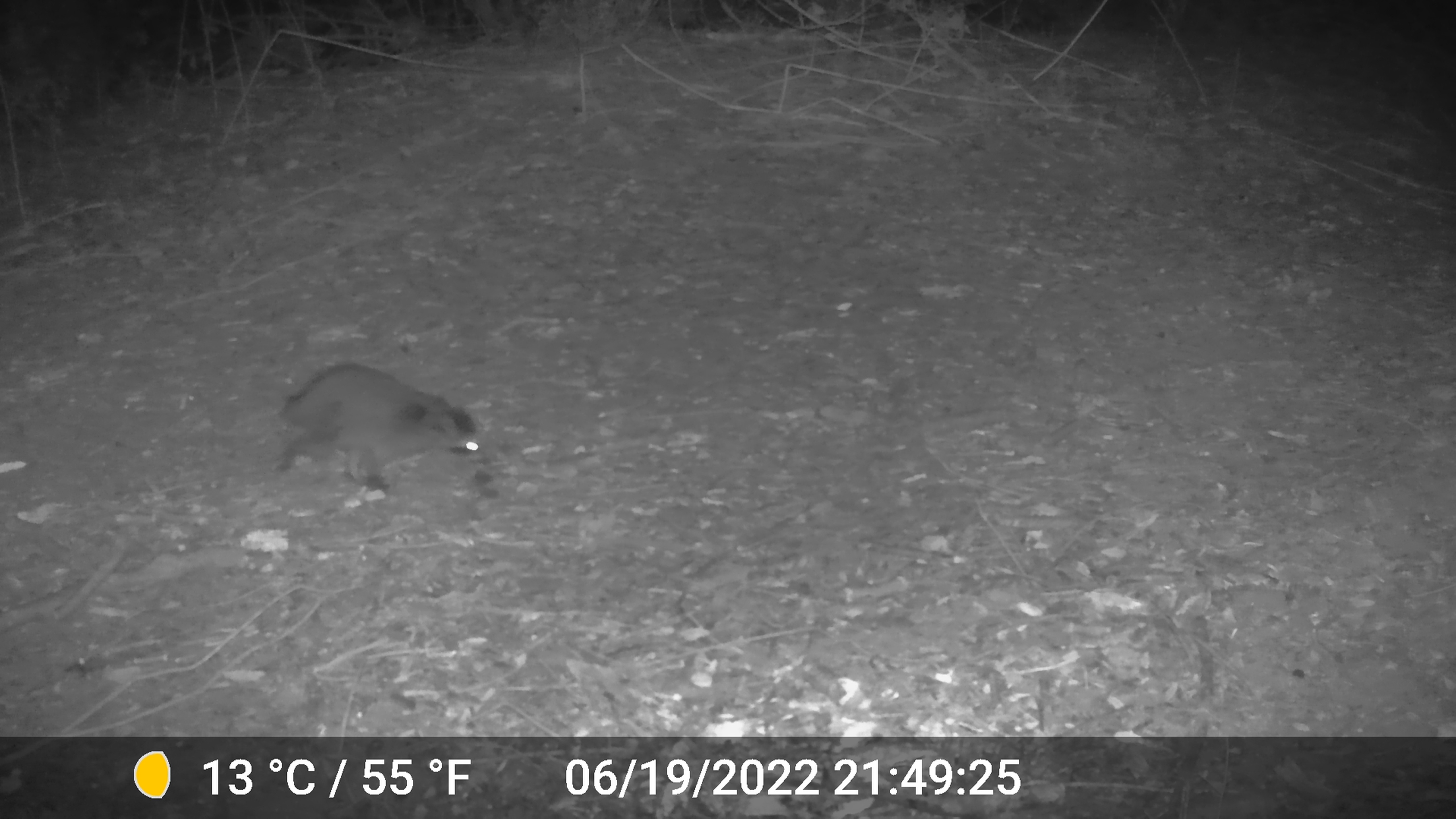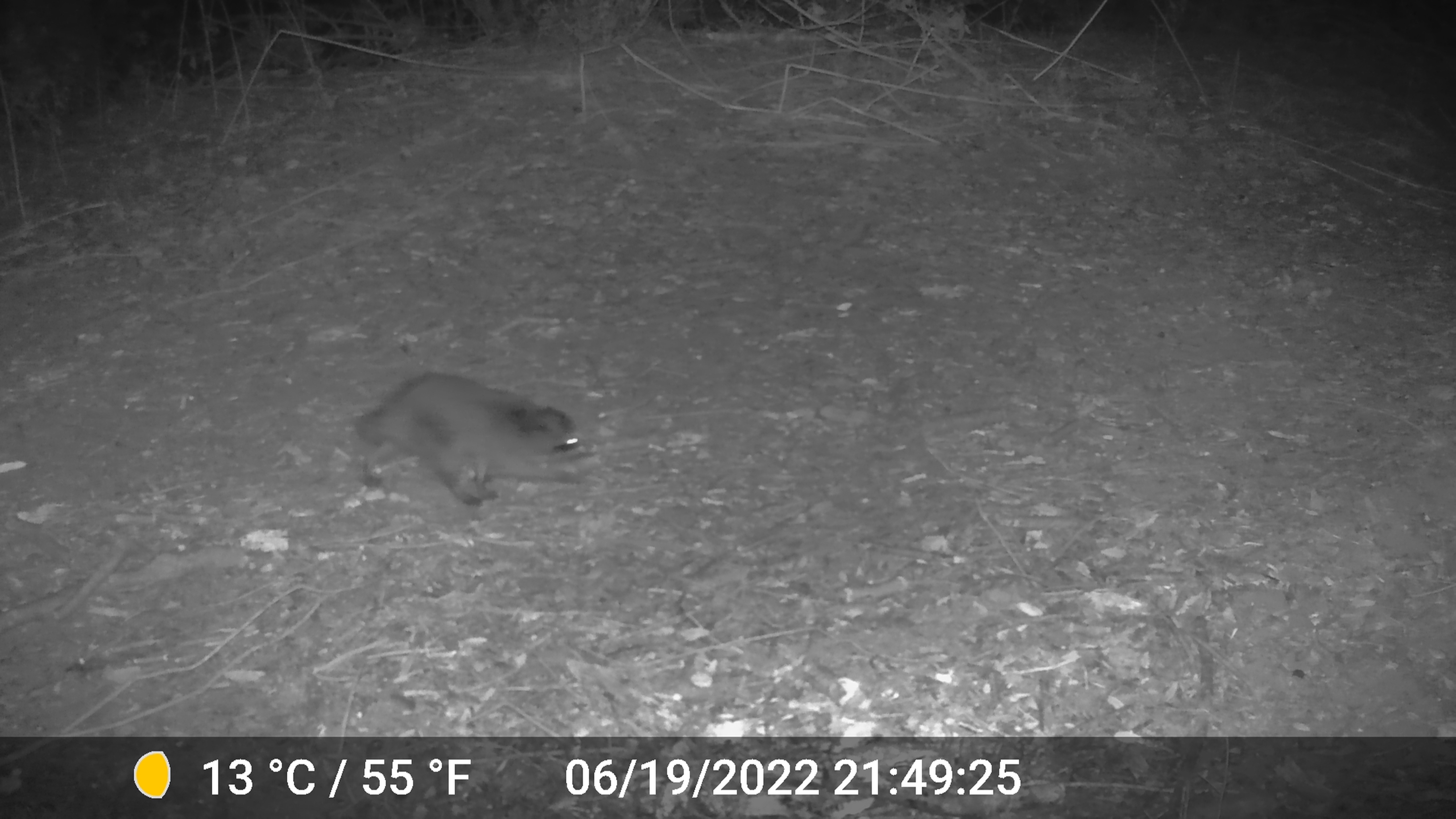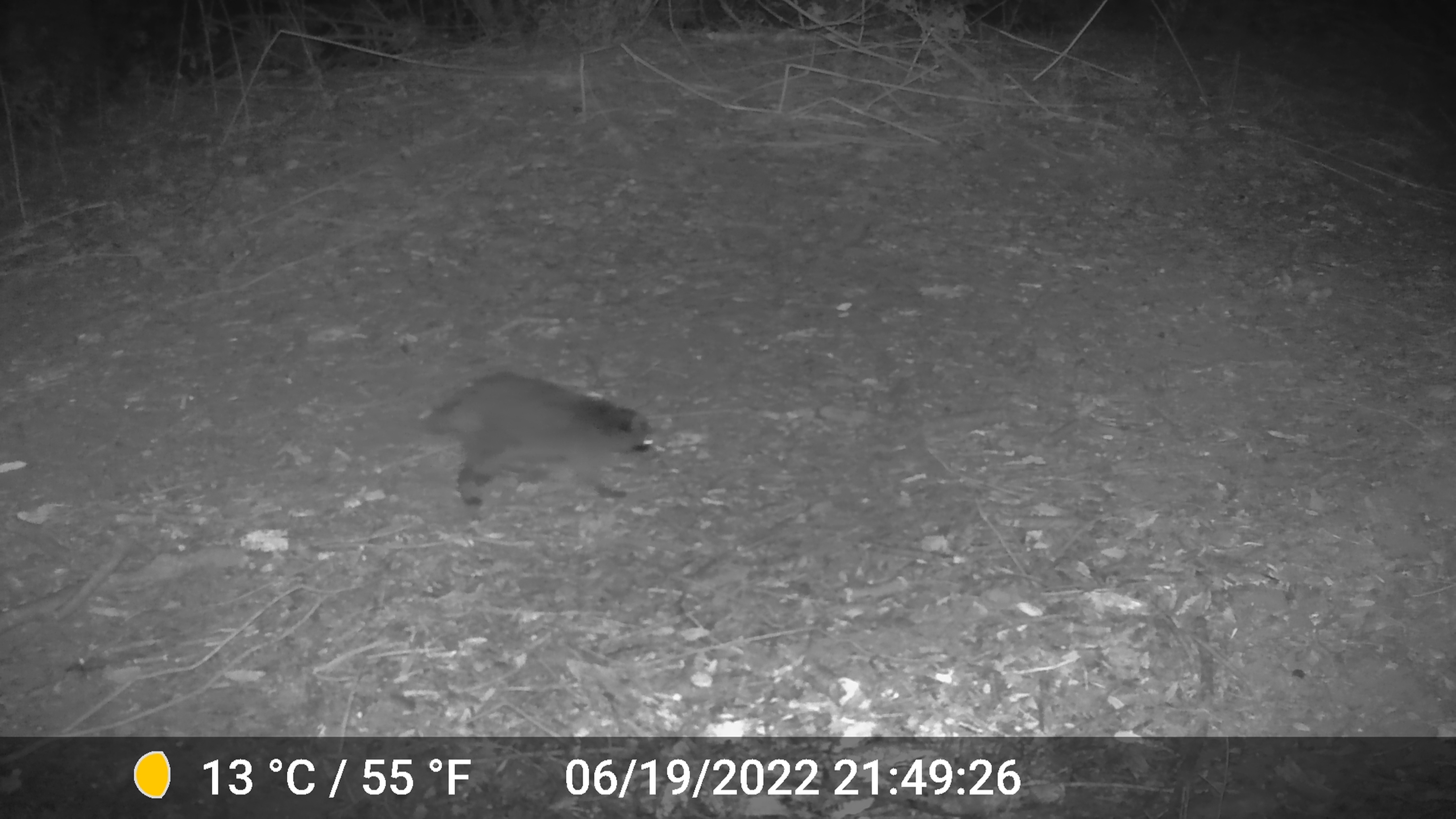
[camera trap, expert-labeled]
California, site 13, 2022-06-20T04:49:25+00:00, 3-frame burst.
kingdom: Animalia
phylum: Chordata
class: Mammalia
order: Carnivora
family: Procyonidae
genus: Procyon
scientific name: Procyon lotor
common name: raccoon